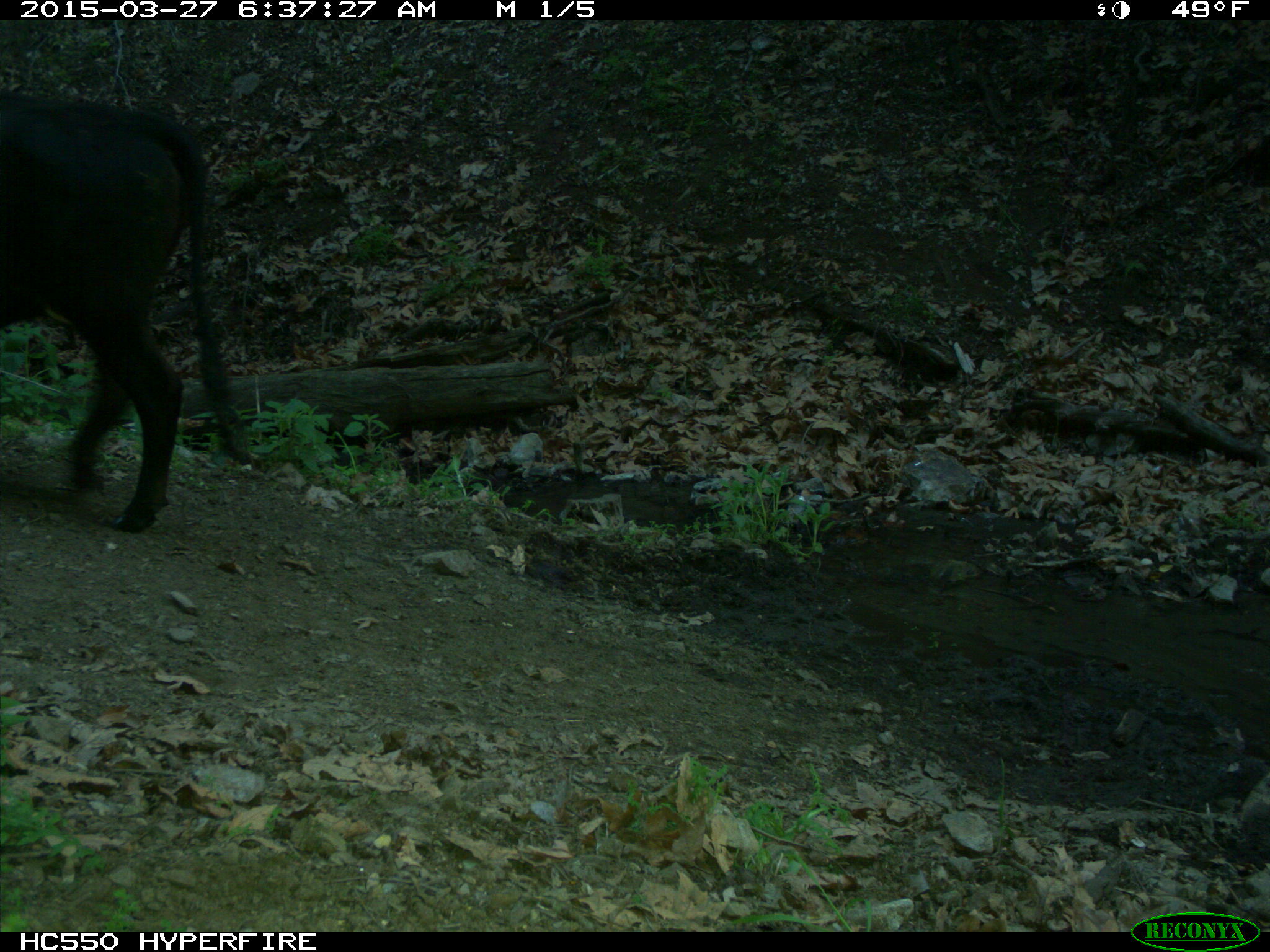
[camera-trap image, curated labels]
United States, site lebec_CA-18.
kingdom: Animalia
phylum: Chordata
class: Mammalia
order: Artiodactyla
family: Bovidae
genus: Bos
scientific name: Bos taurus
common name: domestic cow